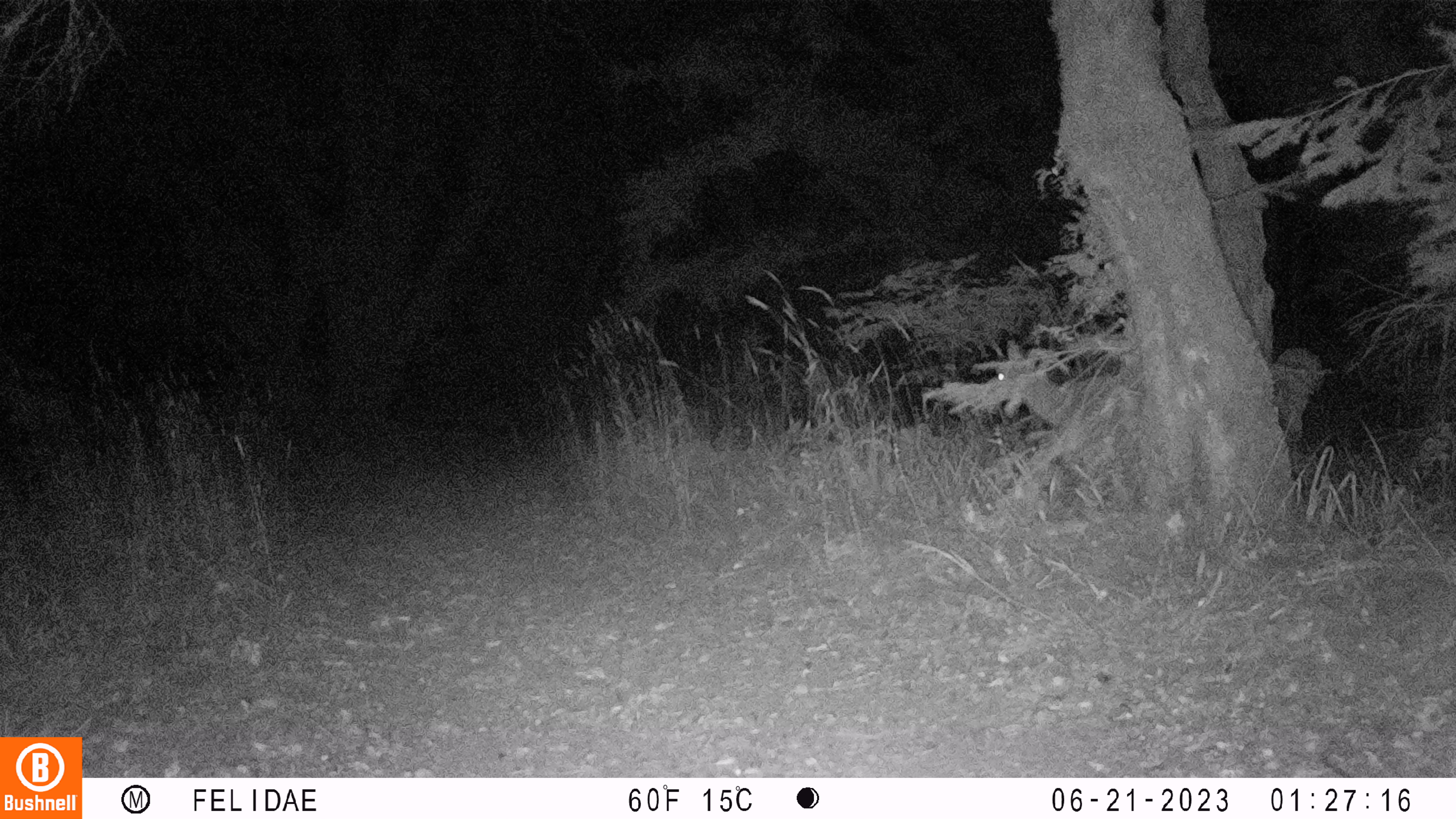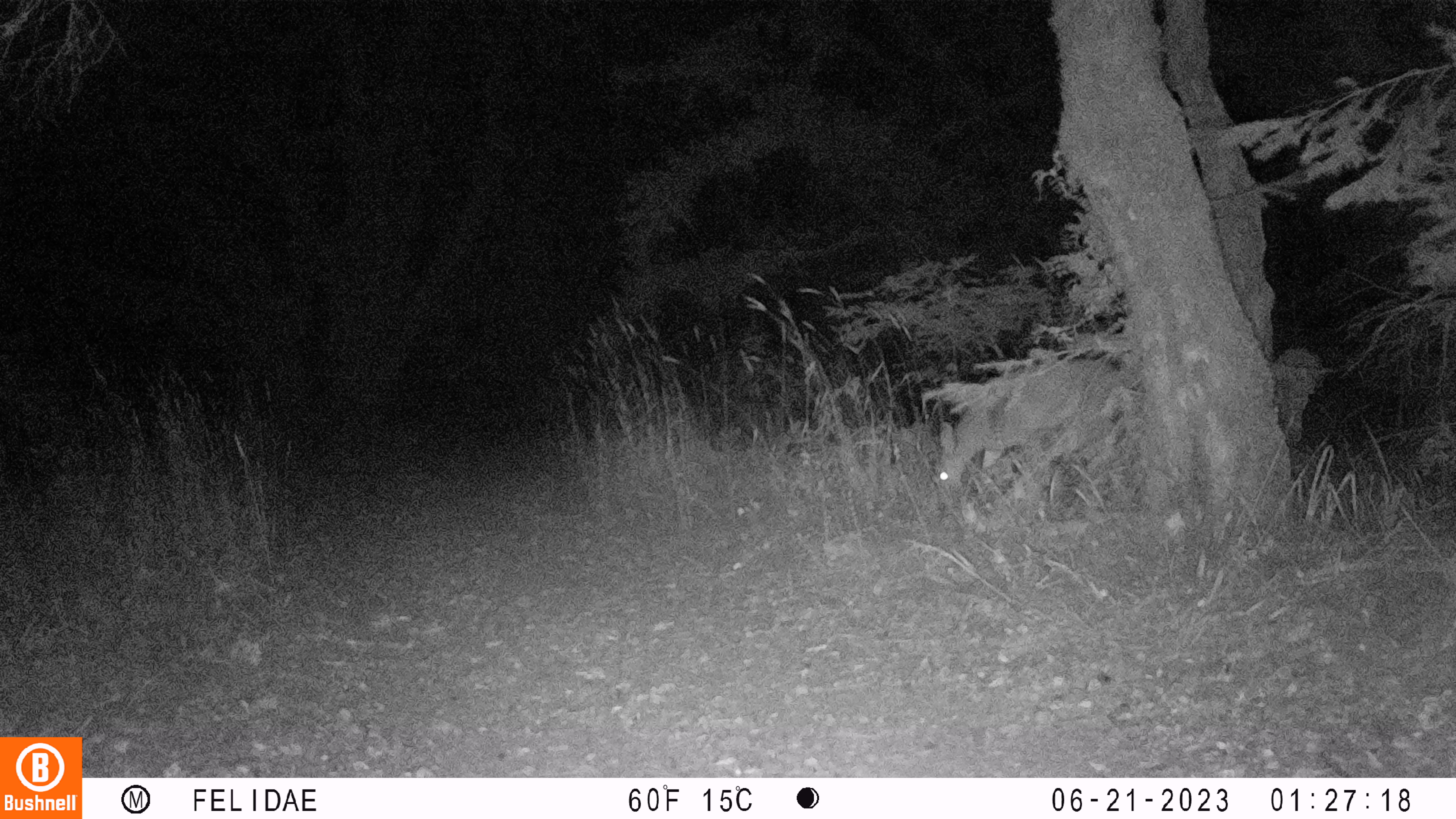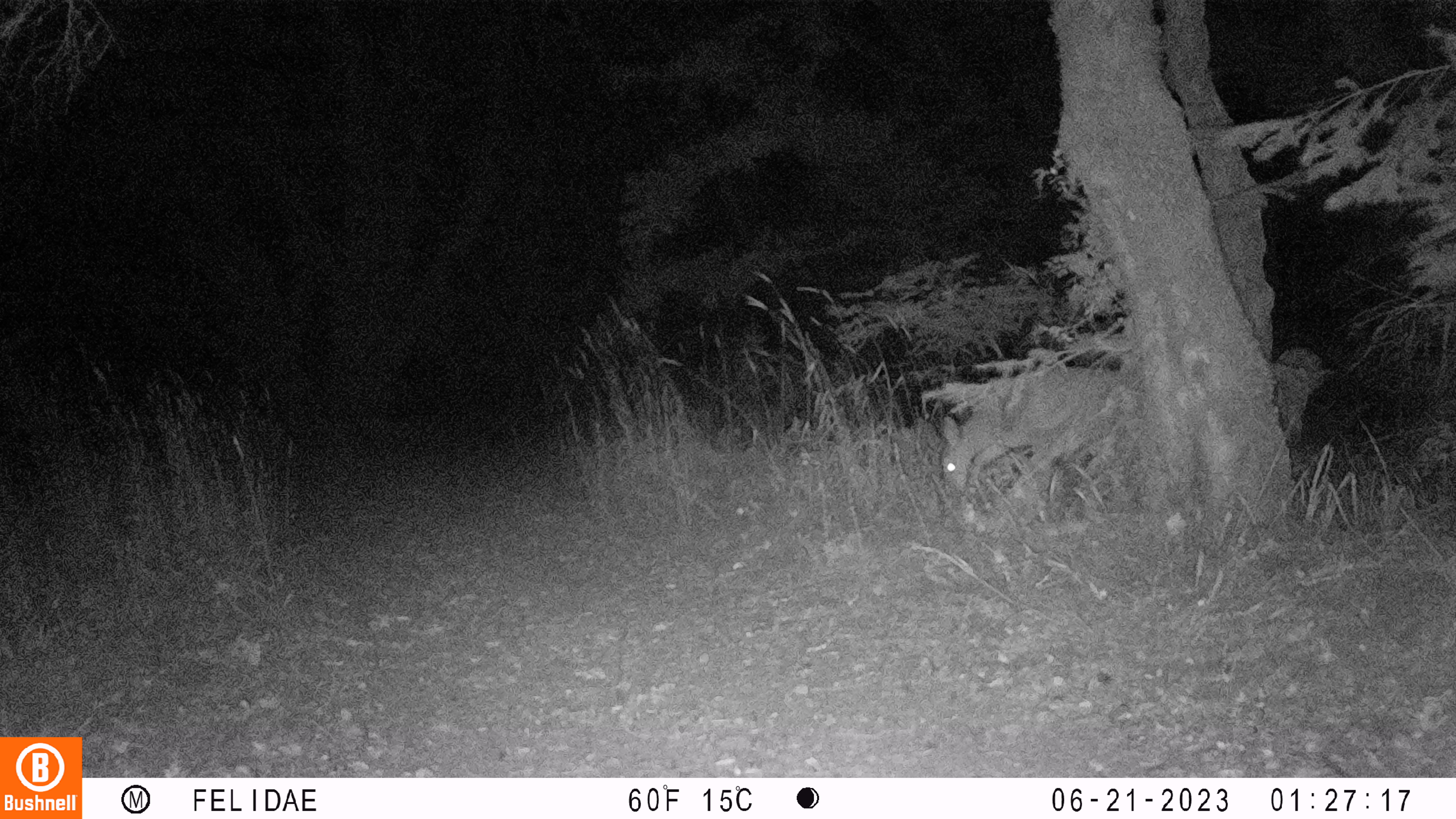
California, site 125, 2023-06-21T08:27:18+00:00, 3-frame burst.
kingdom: Animalia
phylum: Chordata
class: Mammalia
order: Artiodactyla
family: Cervidae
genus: Odocoileus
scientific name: Odocoileus hemionus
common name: mule deer